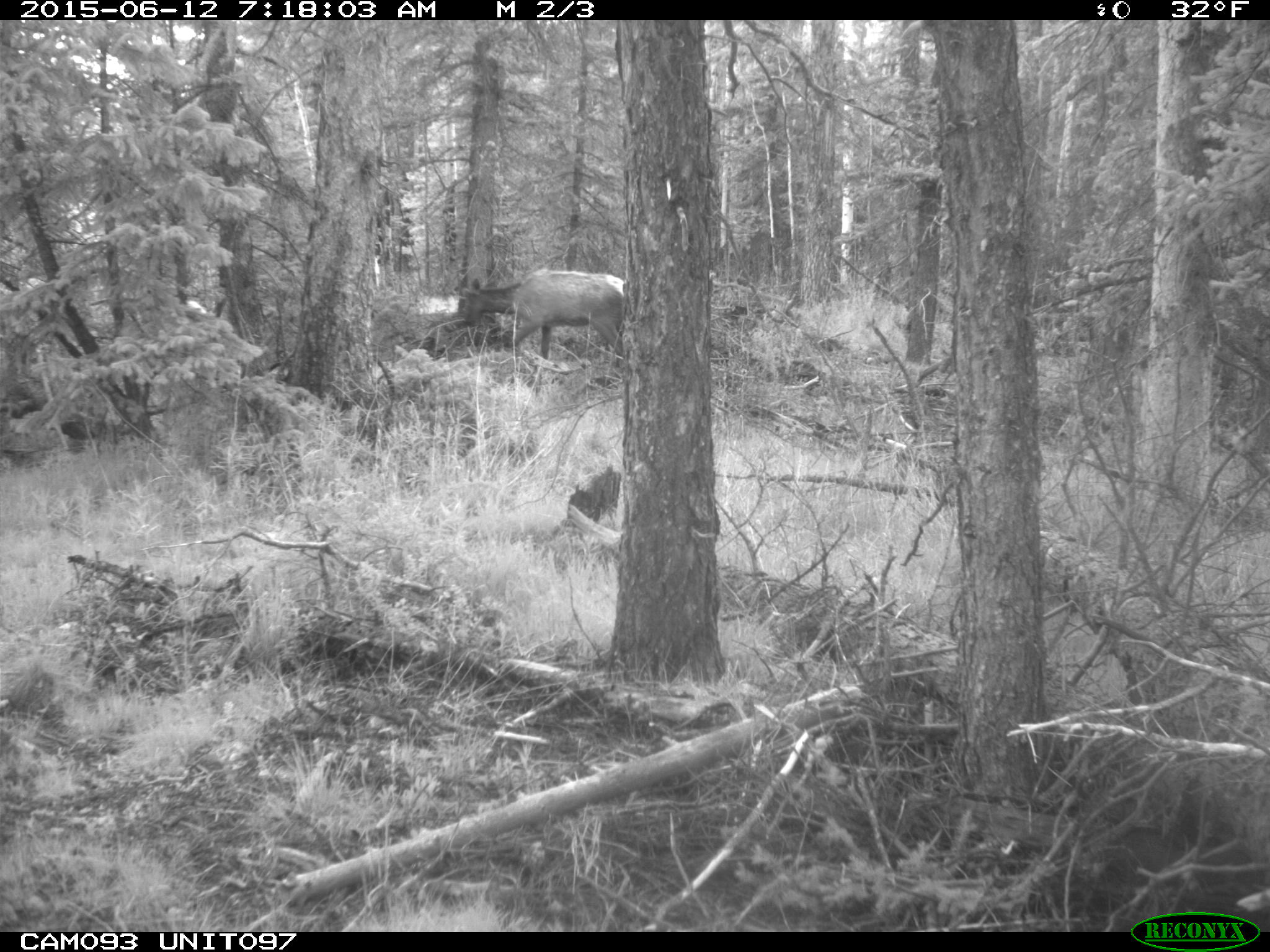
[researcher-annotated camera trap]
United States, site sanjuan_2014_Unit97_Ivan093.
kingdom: Animalia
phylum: Chordata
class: Mammalia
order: Artiodactyla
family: Cervidae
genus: Cervus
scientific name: Cervus elaphus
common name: red deer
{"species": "Cervus elaphus (red deer)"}